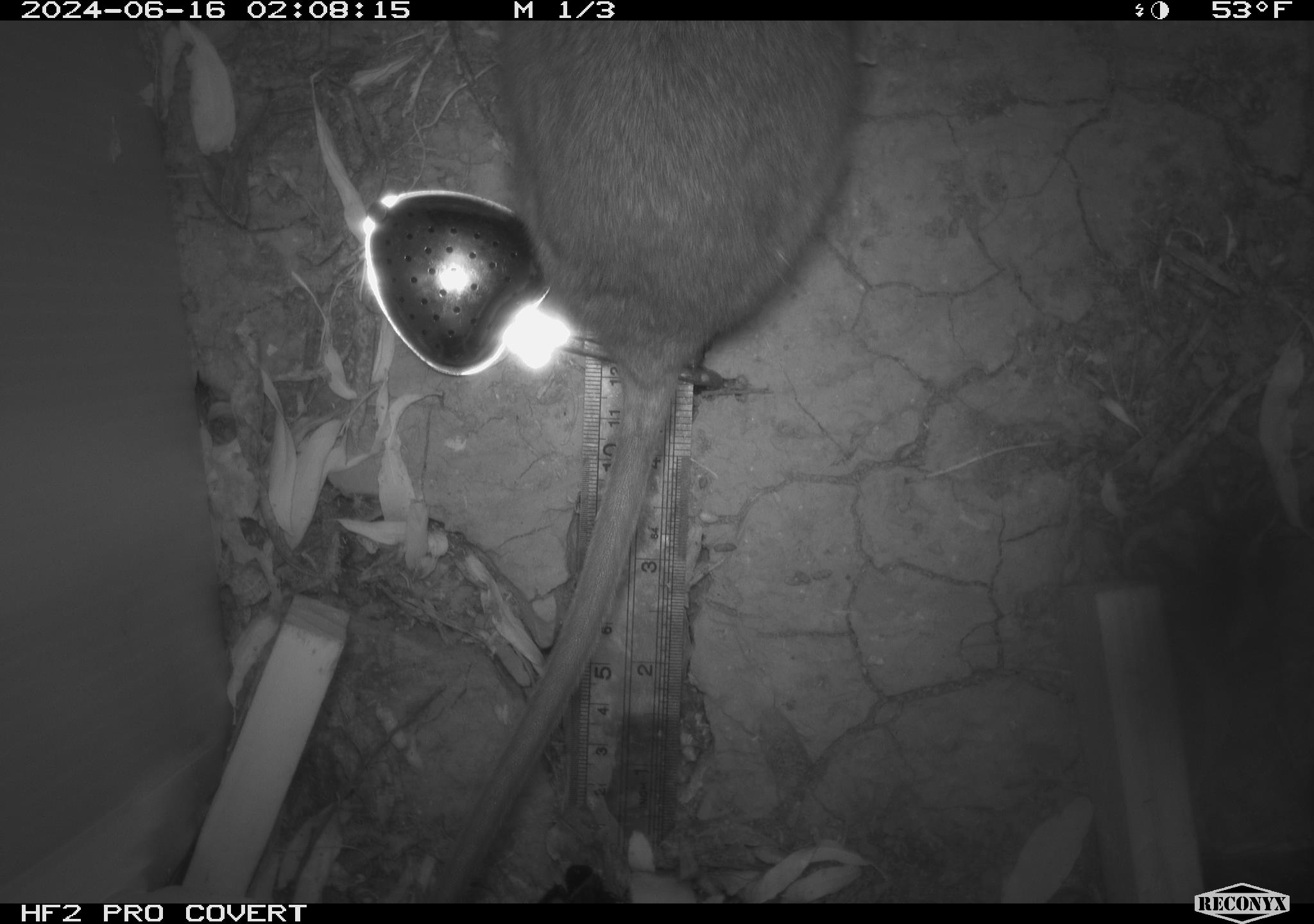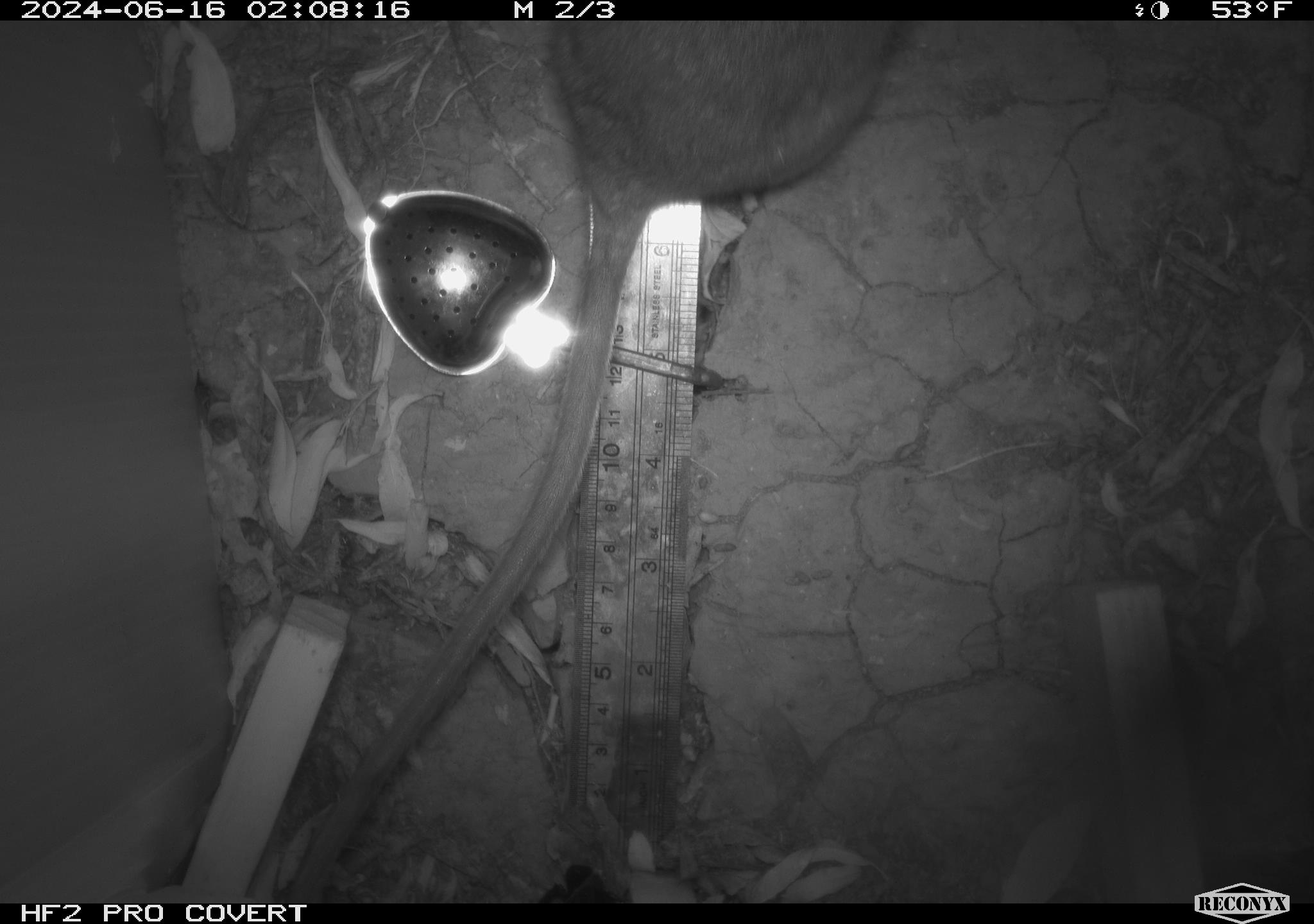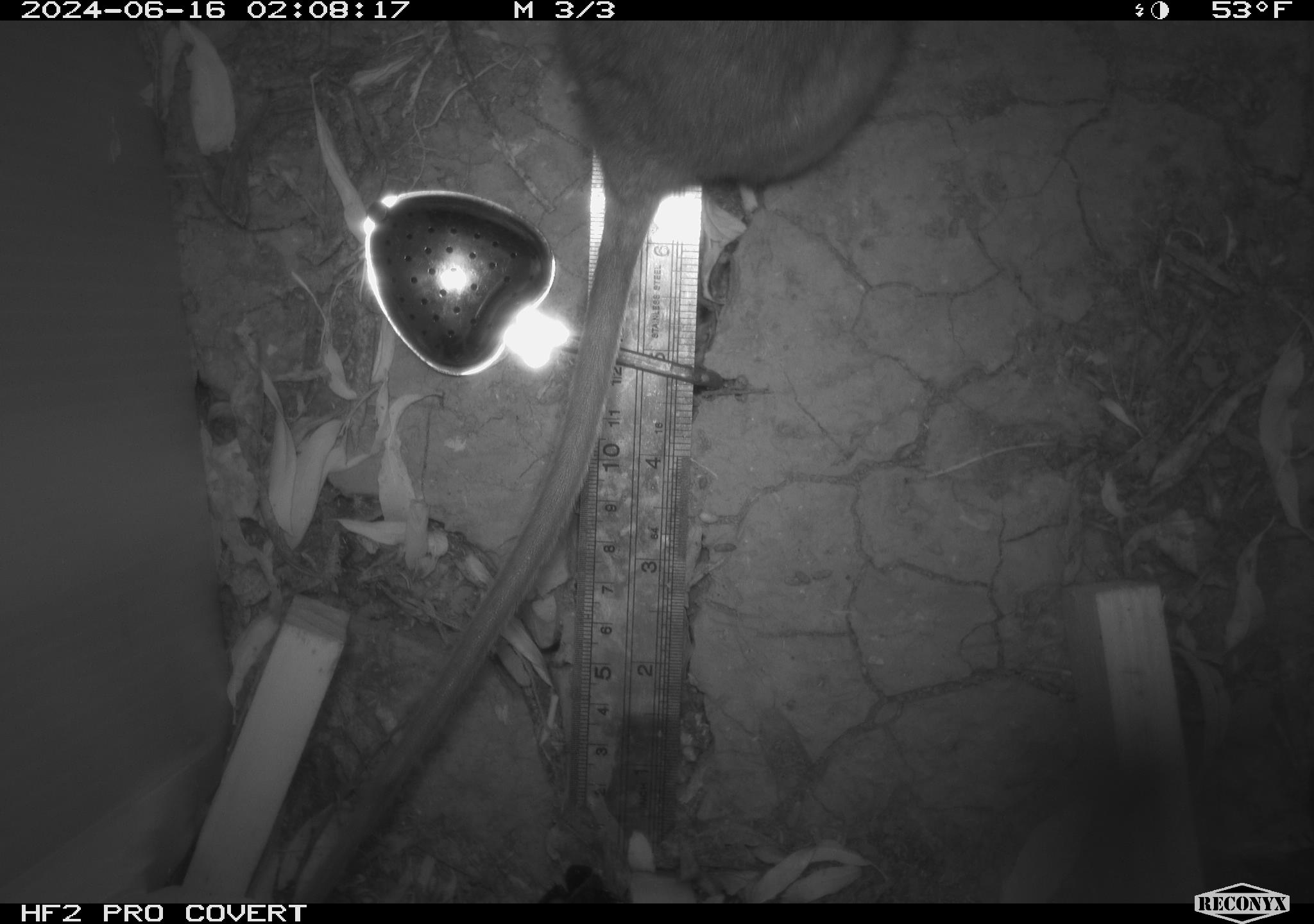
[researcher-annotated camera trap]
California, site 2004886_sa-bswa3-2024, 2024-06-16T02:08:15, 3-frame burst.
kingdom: Animalia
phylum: Chordata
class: Mammalia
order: Rodentia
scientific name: Rodentia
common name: woodrat or rat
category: woodrat or rat species